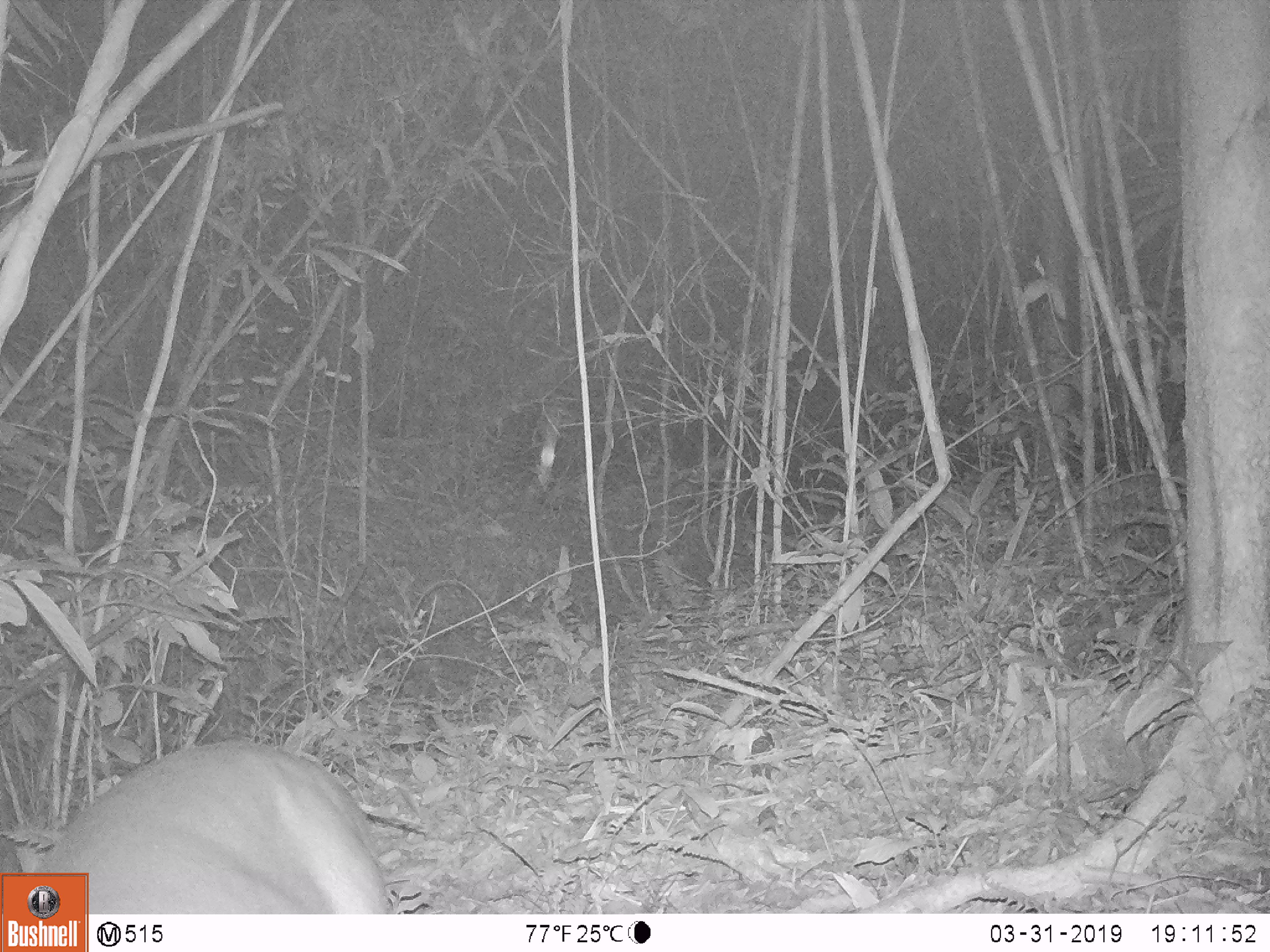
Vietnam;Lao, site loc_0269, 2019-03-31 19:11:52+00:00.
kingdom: Animalia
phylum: Chordata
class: Mammalia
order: Artiodactyla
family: Cervidae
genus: Muntiacus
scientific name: Muntiacus vuquangensis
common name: large-antlered muntjac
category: large antlered muntjac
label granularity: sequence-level